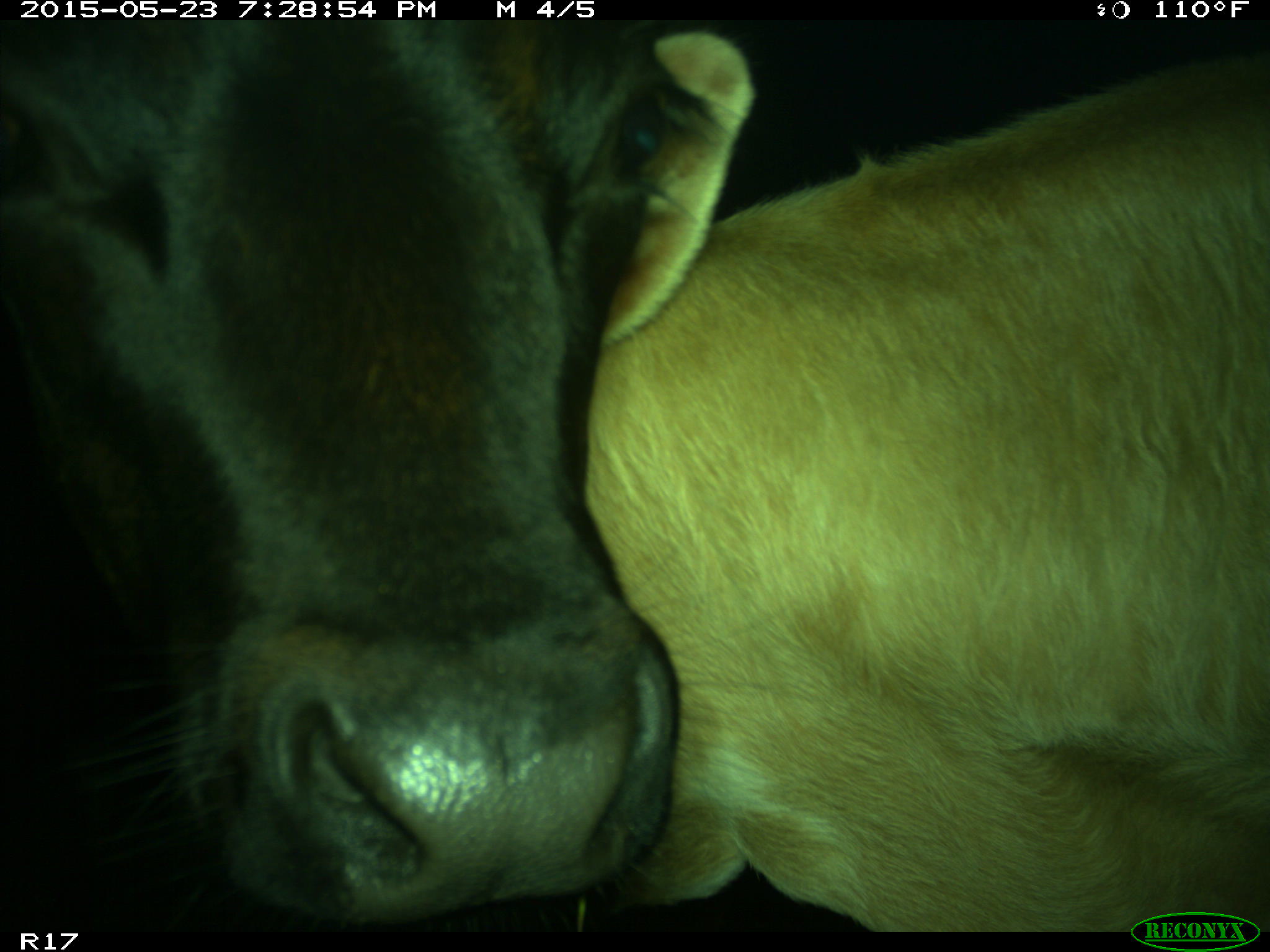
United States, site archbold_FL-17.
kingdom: Animalia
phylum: Chordata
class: Mammalia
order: Artiodactyla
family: Bovidae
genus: Bos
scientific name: Bos taurus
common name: domestic cow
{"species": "Bos taurus (domestic cow)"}